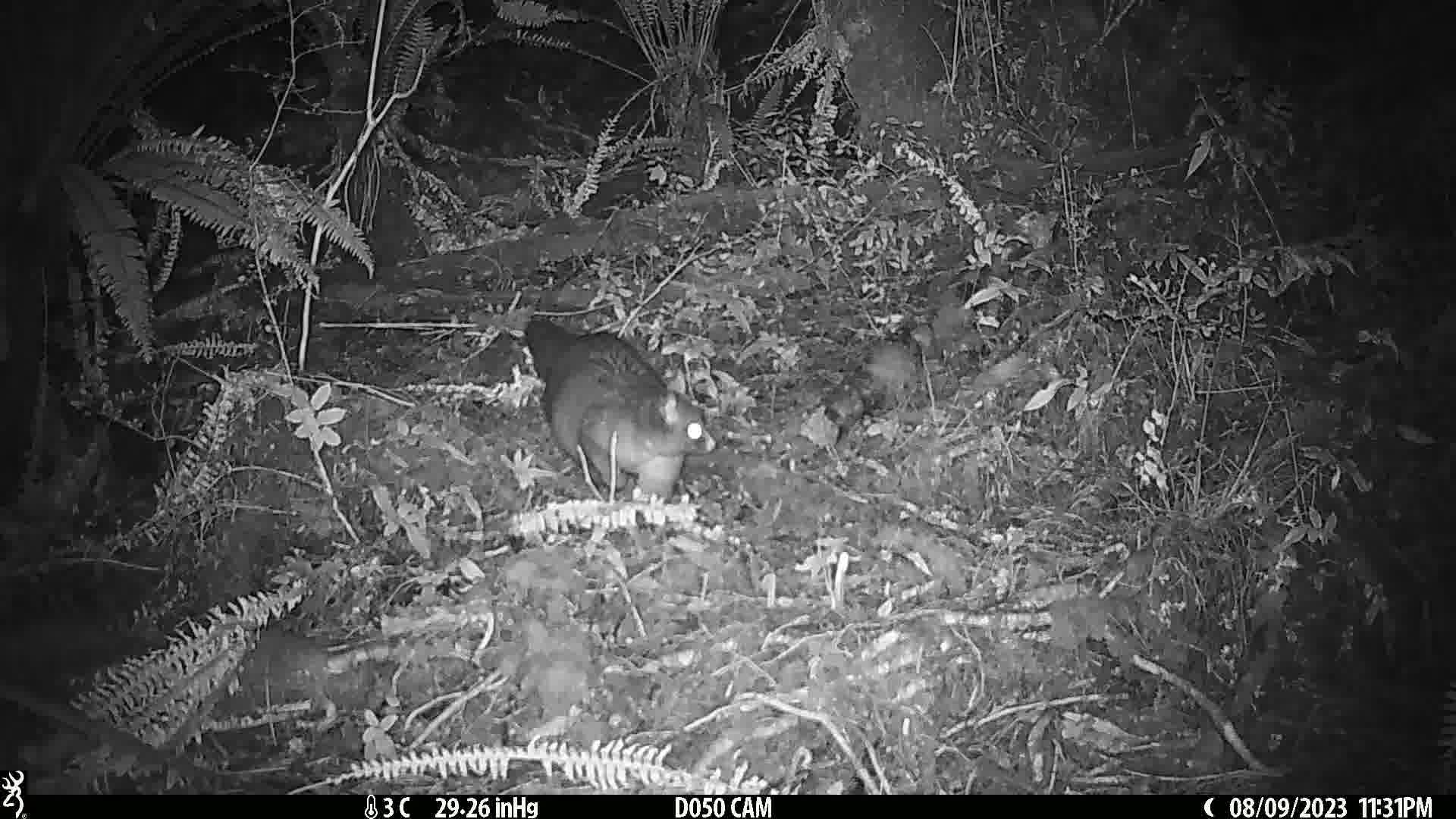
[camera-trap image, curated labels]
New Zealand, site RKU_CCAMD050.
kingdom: Animalia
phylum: Chordata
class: Mammalia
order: Diprotodontia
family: Phalangeridae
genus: Trichosurus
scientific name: Trichosurus vulpecula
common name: common brushtail possum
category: possum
Possum (common brushtail possum) (Trichosurus vulpecula).